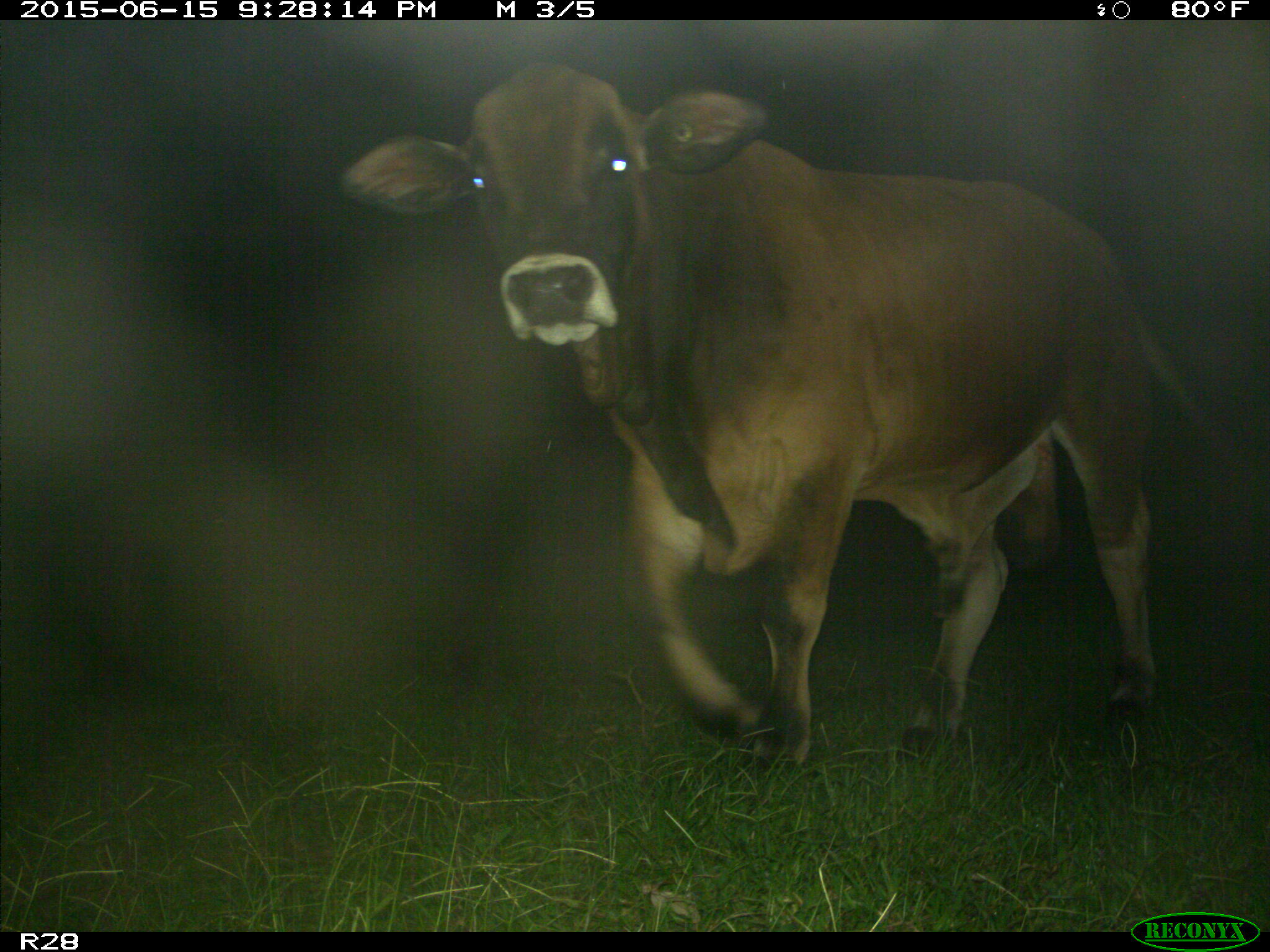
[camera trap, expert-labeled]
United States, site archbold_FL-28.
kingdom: Animalia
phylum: Chordata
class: Mammalia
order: Artiodactyla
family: Bovidae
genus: Bos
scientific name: Bos taurus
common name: domestic cow